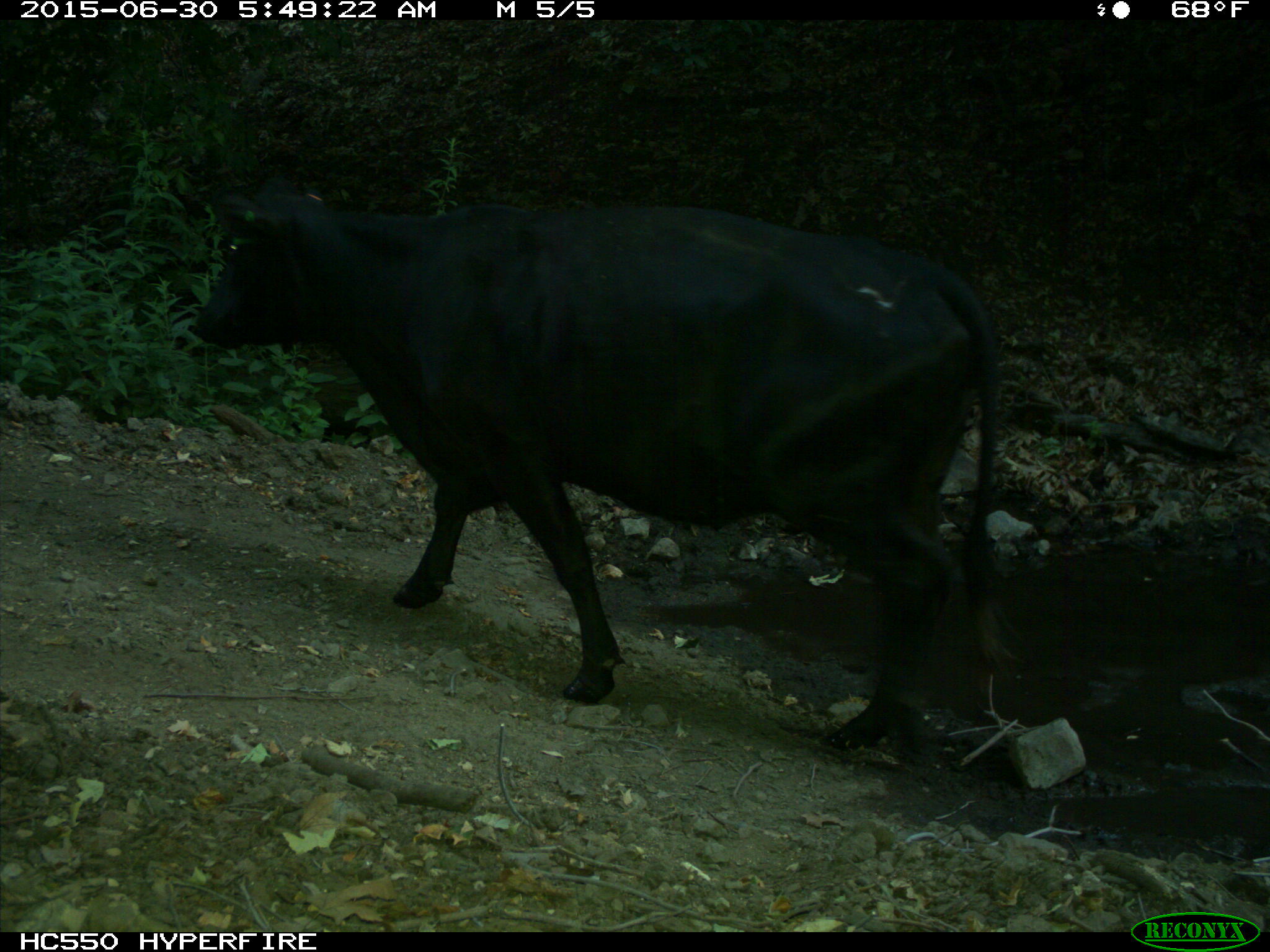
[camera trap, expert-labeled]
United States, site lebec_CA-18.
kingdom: Animalia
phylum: Chordata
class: Mammalia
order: Artiodactyla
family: Bovidae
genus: Bos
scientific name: Bos taurus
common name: domestic cow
Bos taurus (domestic cow).